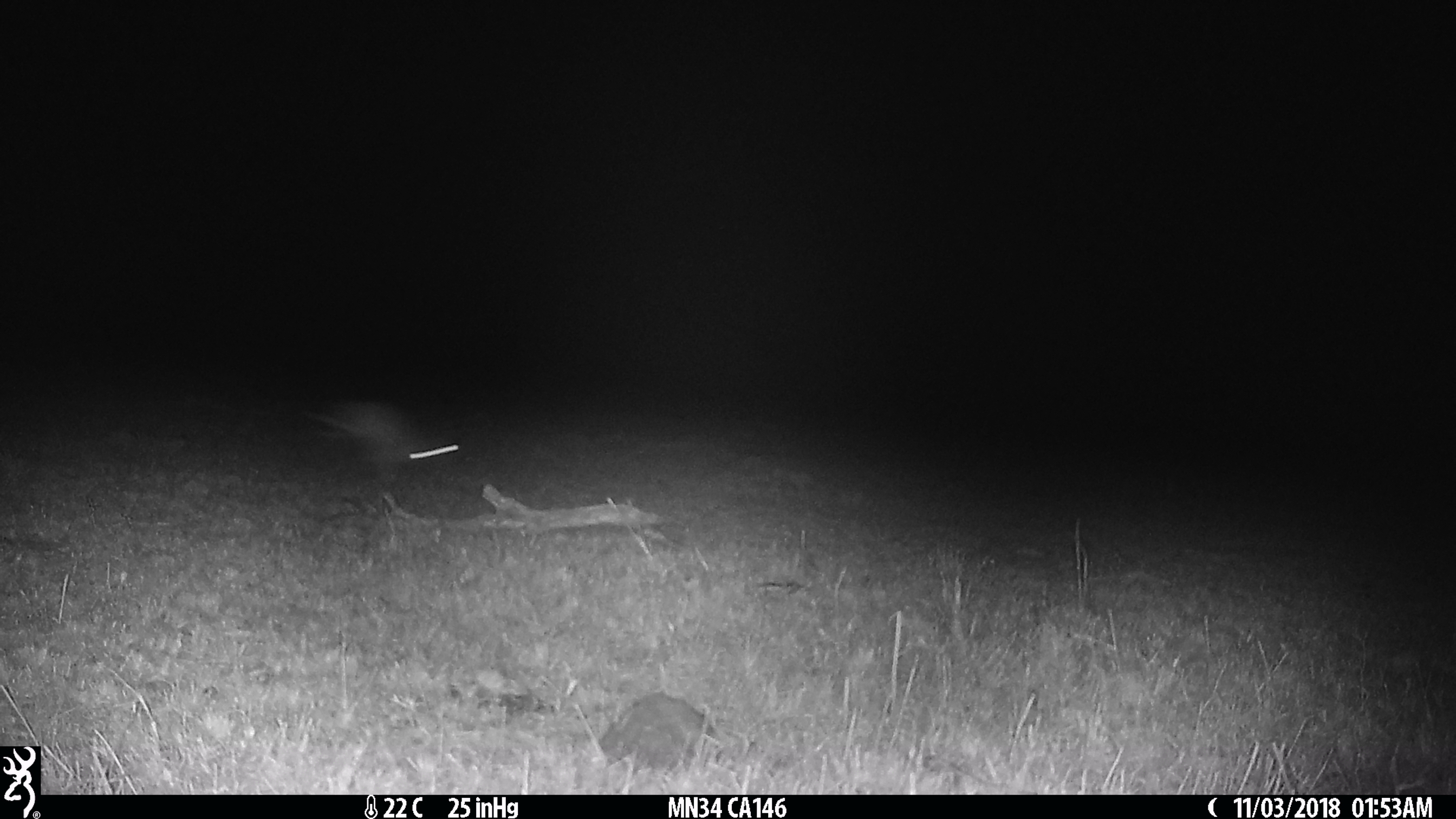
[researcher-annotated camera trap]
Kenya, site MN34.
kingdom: Animalia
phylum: Chordata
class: Mammalia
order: Lagomorpha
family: Leporidae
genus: Lepus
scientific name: Lepus capensis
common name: cape hare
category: hare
Hare (cape hare) (Lepus capensis).